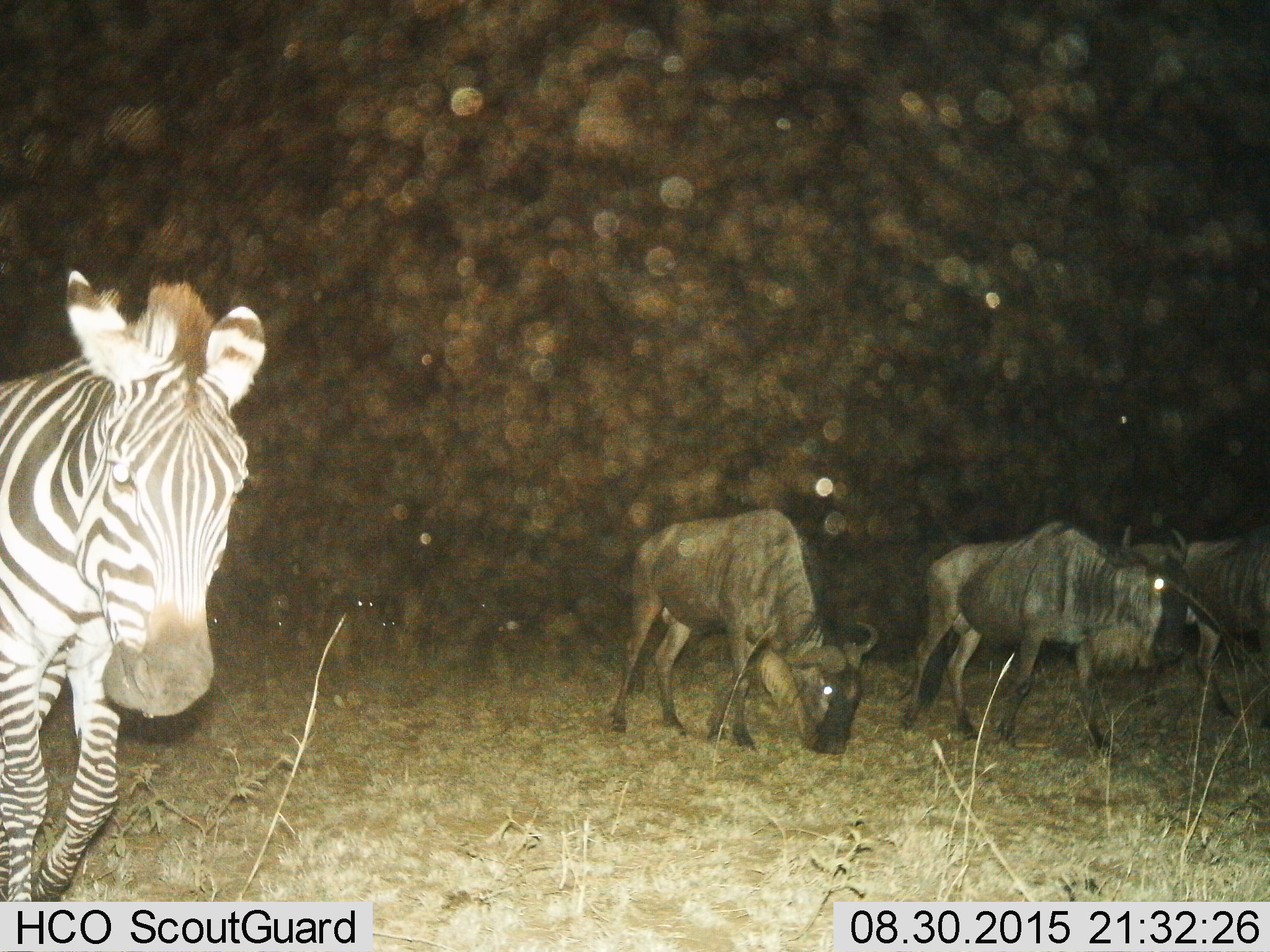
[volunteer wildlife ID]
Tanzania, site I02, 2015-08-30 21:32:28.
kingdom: Animalia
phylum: Chordata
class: Mammalia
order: Artiodactyla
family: Bovidae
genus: Connochaetes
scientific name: Connochaetes taurinus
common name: blue wildebeest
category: wildebeest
Wildebeest (blue wildebeest) (Connochaetes taurinus), count 3. Behavior (volunteer vote fractions): standing 20%, resting 0%, moving 70%, interacting 0%. Young present (vote fraction): 0%. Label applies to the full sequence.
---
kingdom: Animalia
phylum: Chordata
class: Mammalia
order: Perissodactyla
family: Equidae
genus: Equus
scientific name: Equus quagga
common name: plains zebra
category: zebra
Zebra (plains zebra) (Equus quagga), count 1. Behavior (volunteer vote fractions): standing 20%, resting 0%, moving 70%, interacting 0%. Young present (vote fraction): 10%. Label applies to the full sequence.